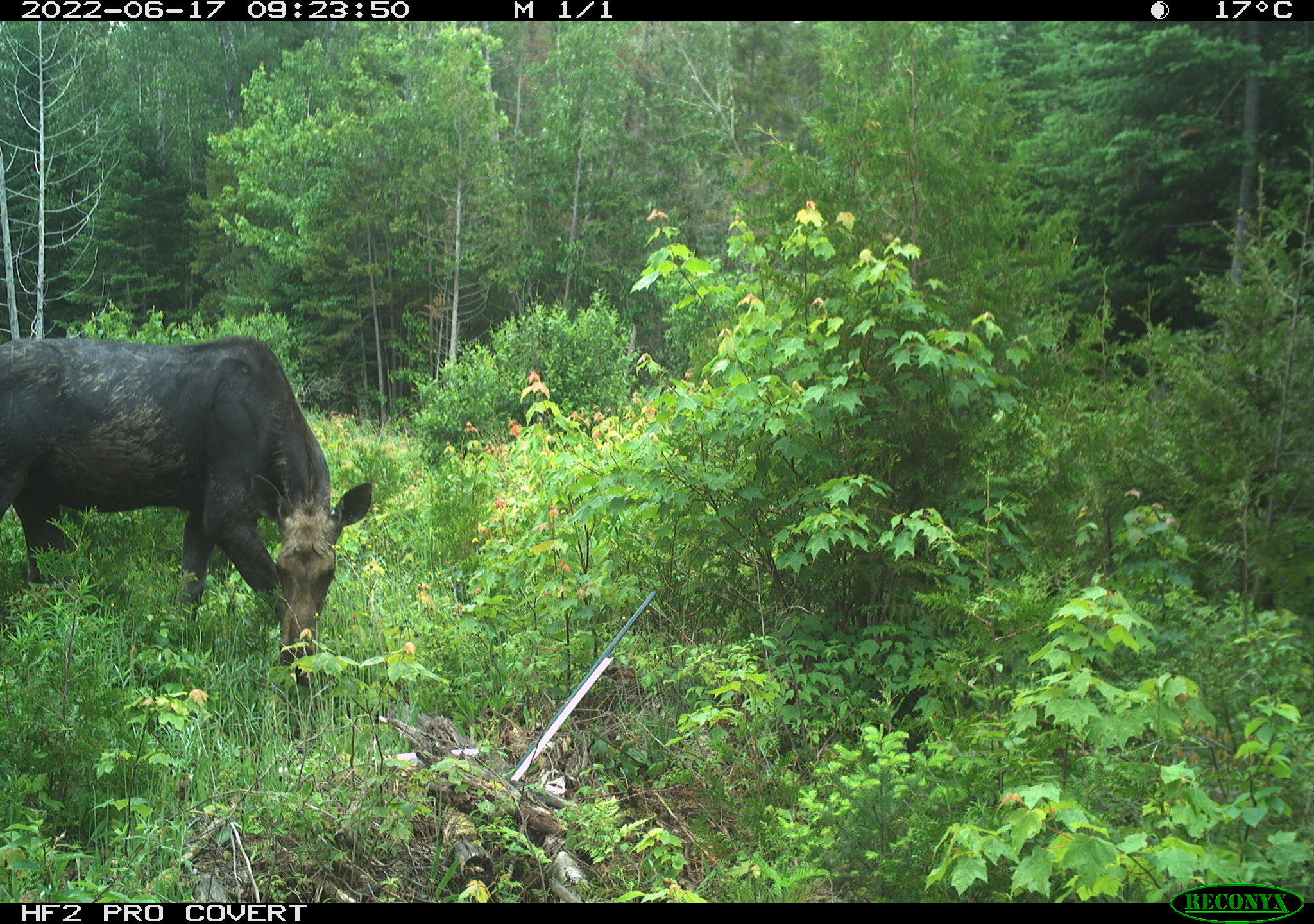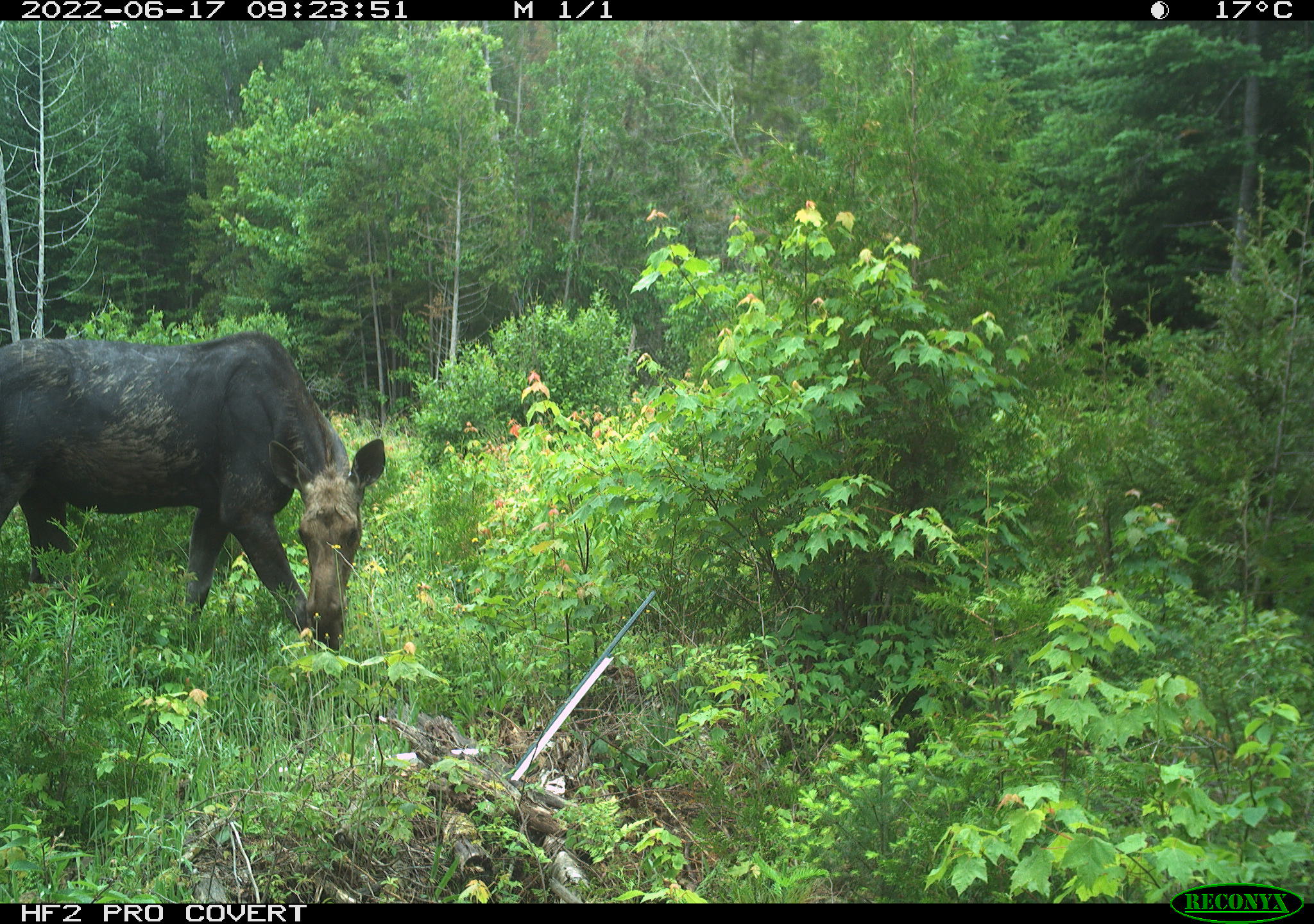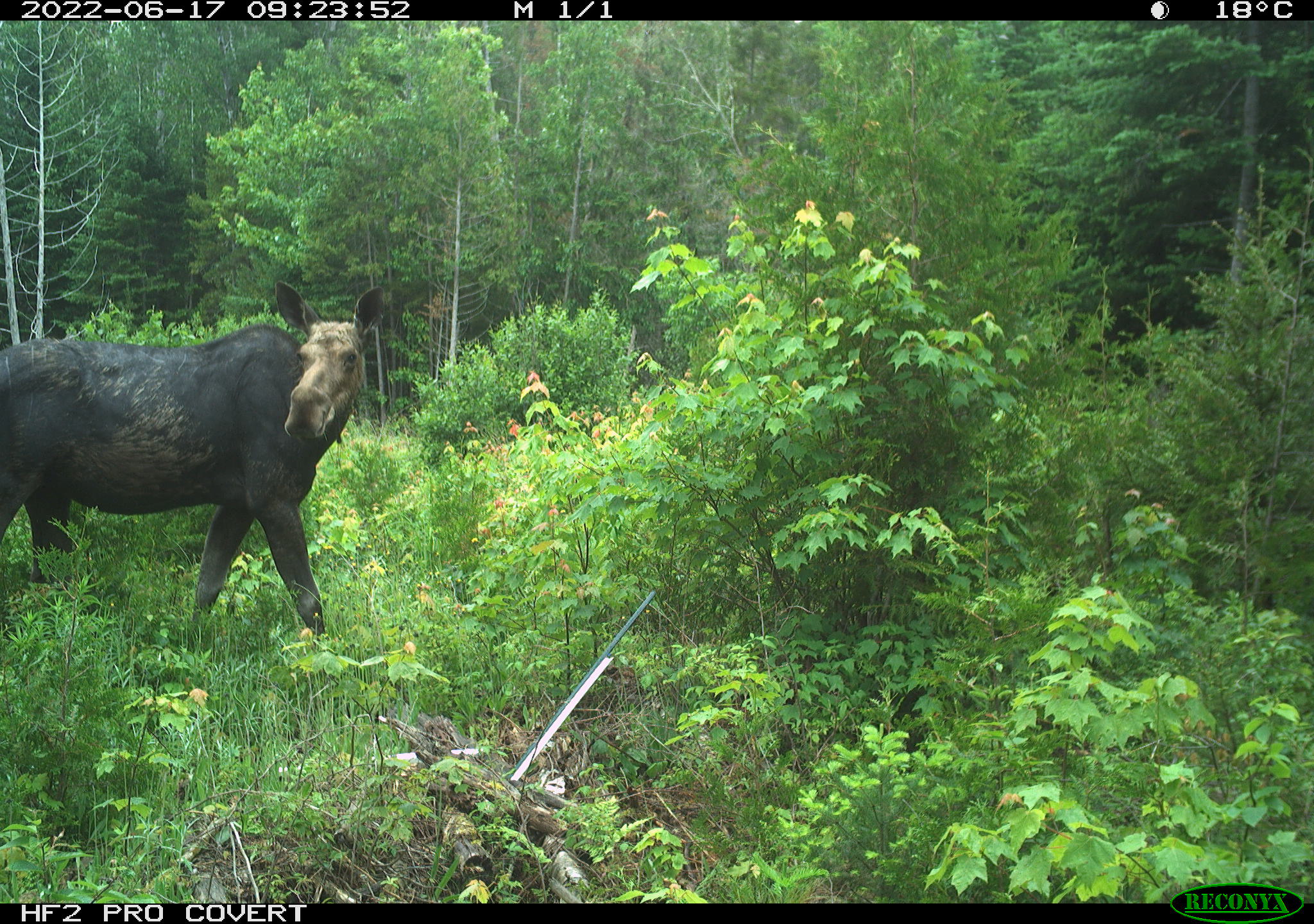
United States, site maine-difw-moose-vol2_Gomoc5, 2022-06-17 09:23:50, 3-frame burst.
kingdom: Animalia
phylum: Chordata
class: Mammalia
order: Artiodactyla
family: Cervidae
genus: Alces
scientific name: Alces alces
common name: moose